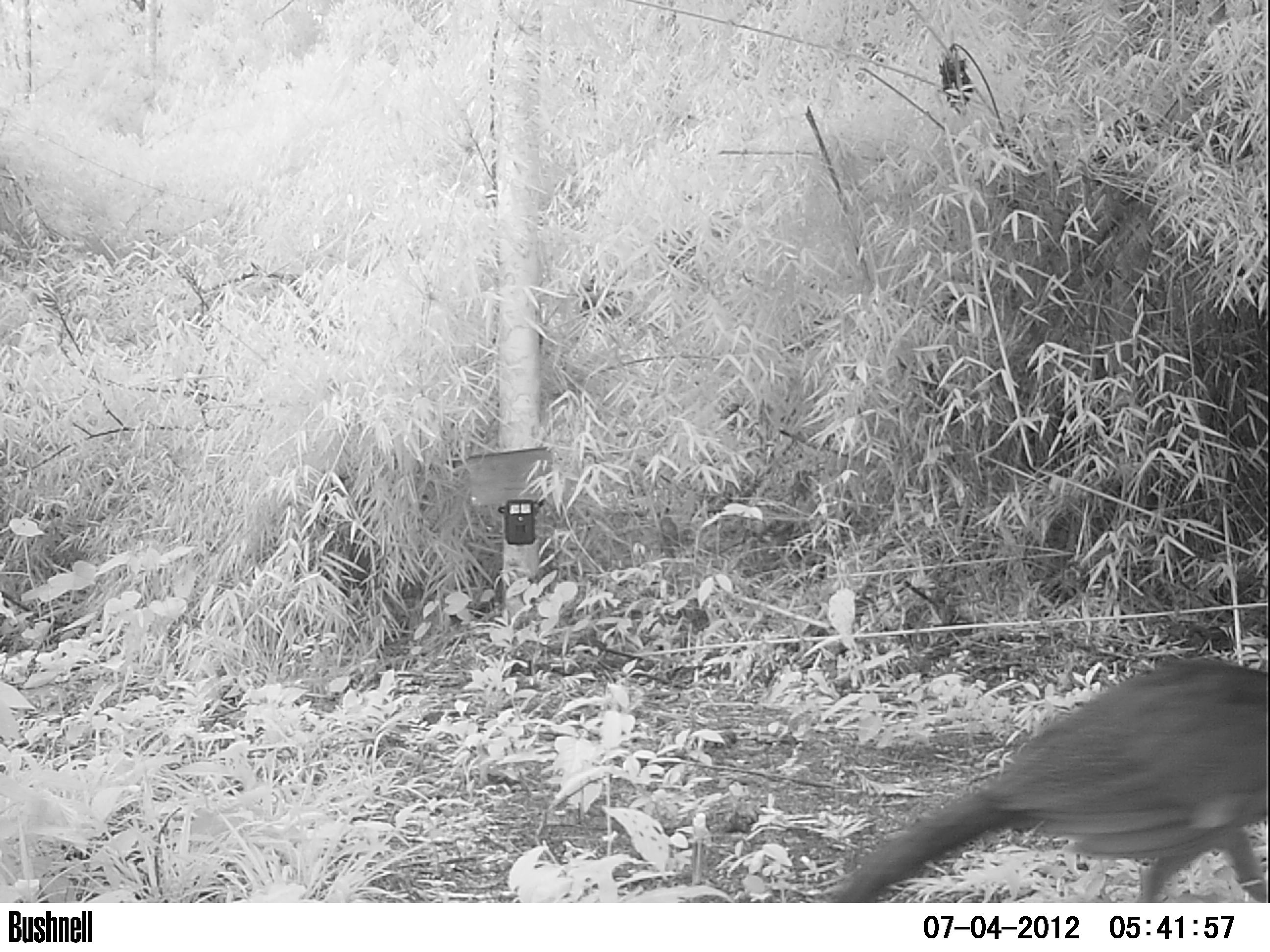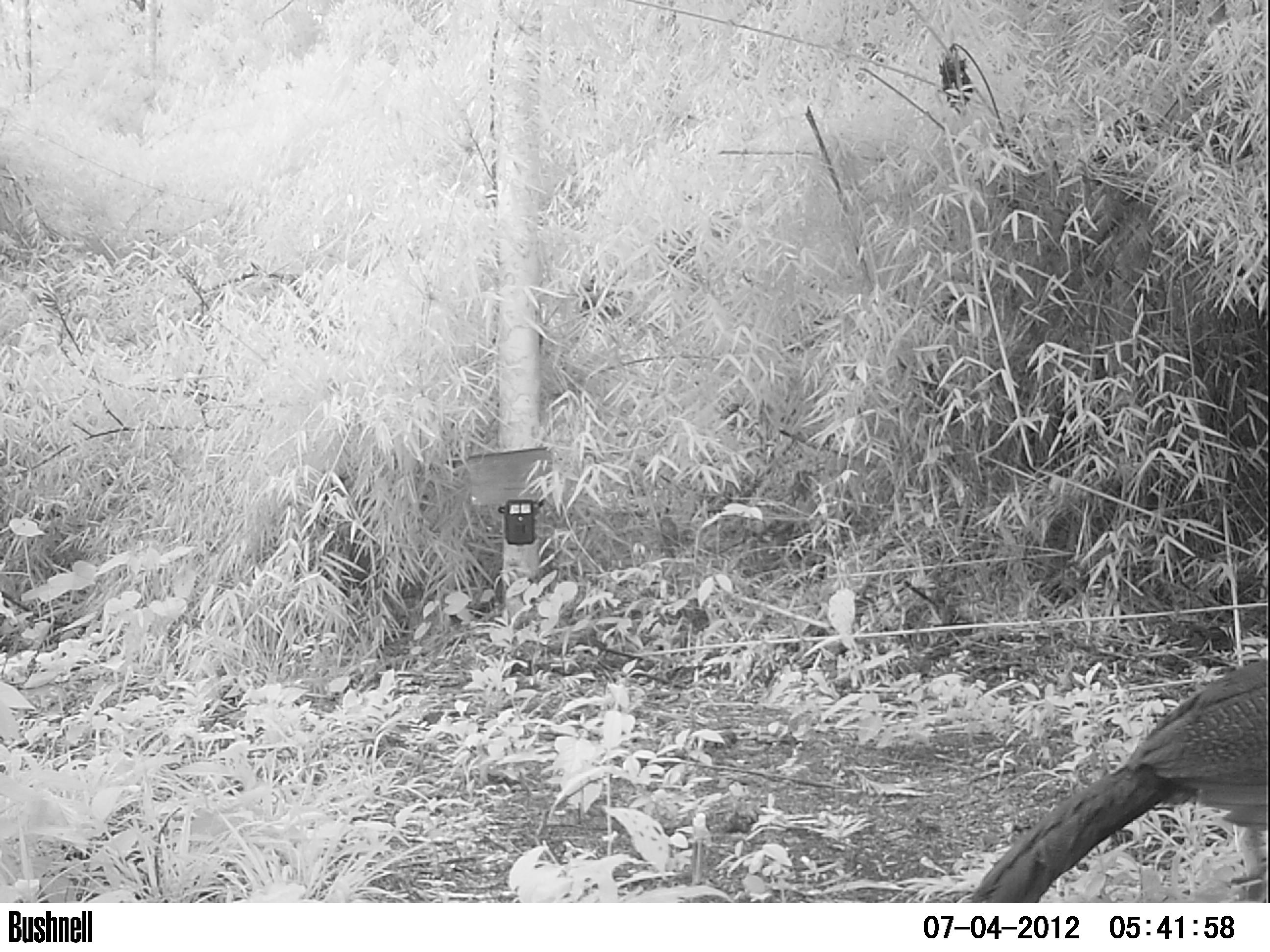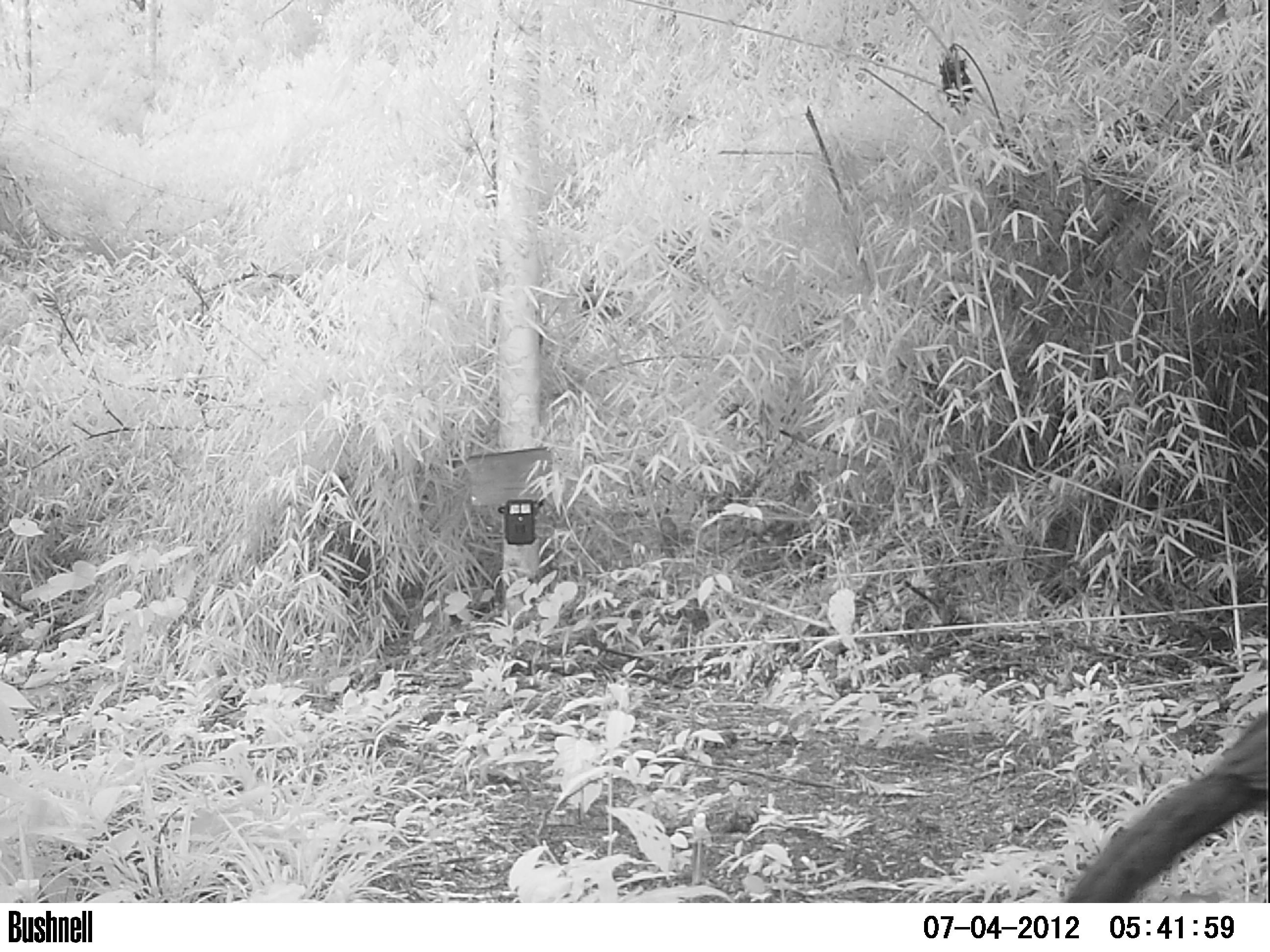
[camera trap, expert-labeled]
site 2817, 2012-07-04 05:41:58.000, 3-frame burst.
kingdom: Animalia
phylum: Chordata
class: Aves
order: Galliformes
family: Cracidae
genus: Crax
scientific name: Crax rubra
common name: great curassow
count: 1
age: adult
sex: female